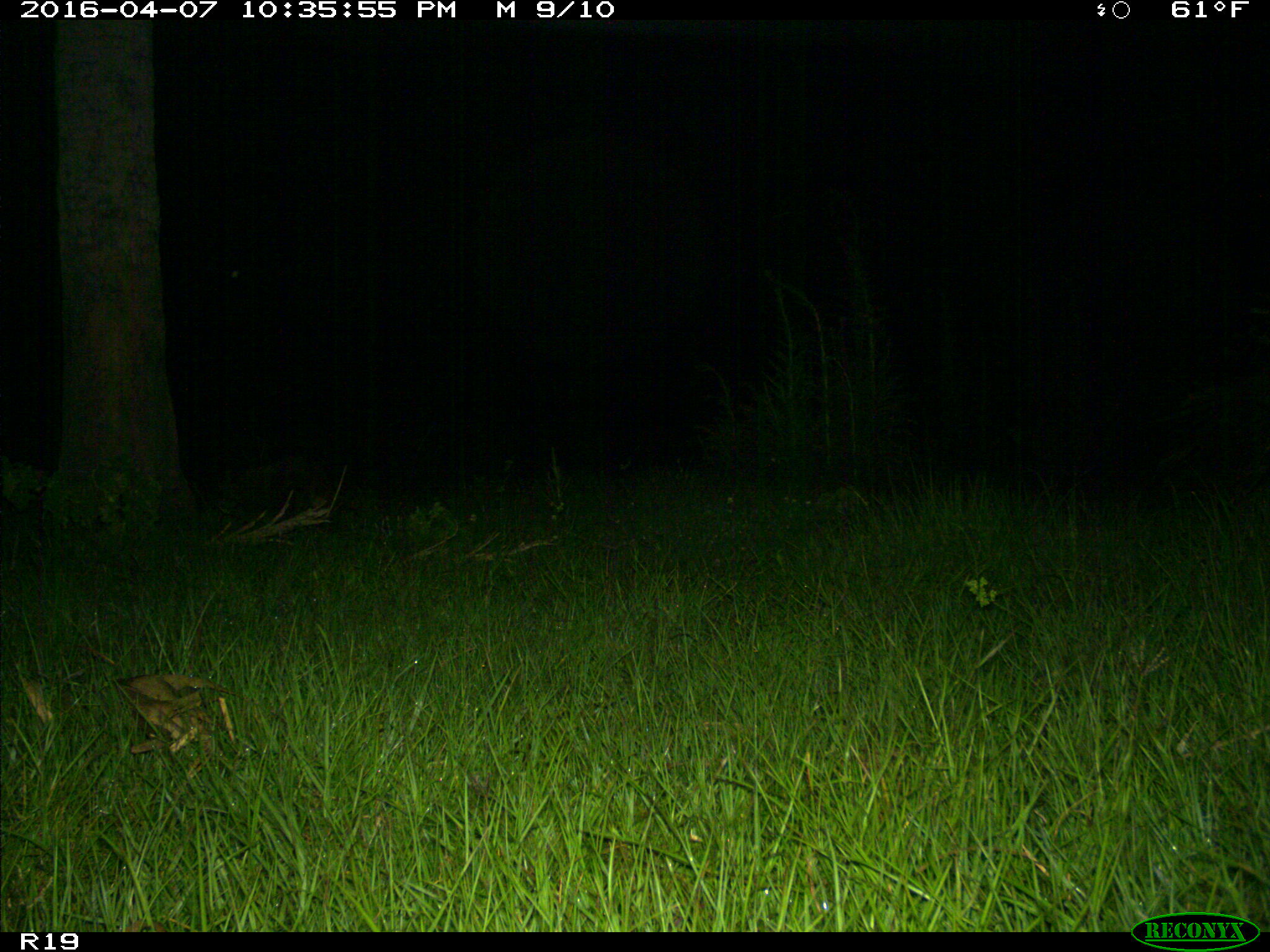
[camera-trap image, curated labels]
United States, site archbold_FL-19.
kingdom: Animalia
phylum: Chordata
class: Mammalia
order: Carnivora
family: Procyonidae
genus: Procyon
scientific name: Procyon lotor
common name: common raccoon